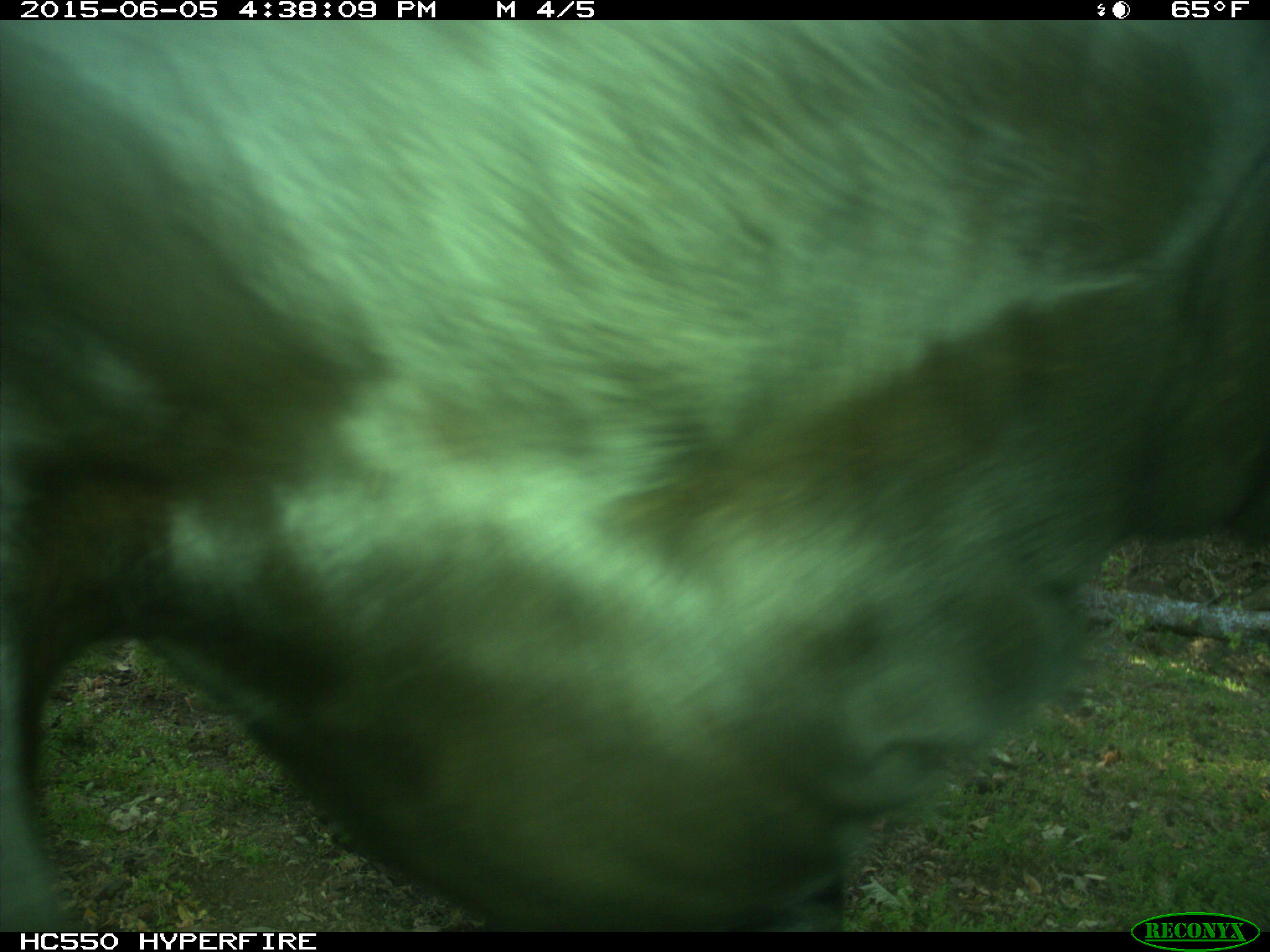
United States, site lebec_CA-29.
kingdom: Animalia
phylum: Chordata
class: Mammalia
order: Artiodactyla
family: Bovidae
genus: Bos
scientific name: Bos taurus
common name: domestic cow